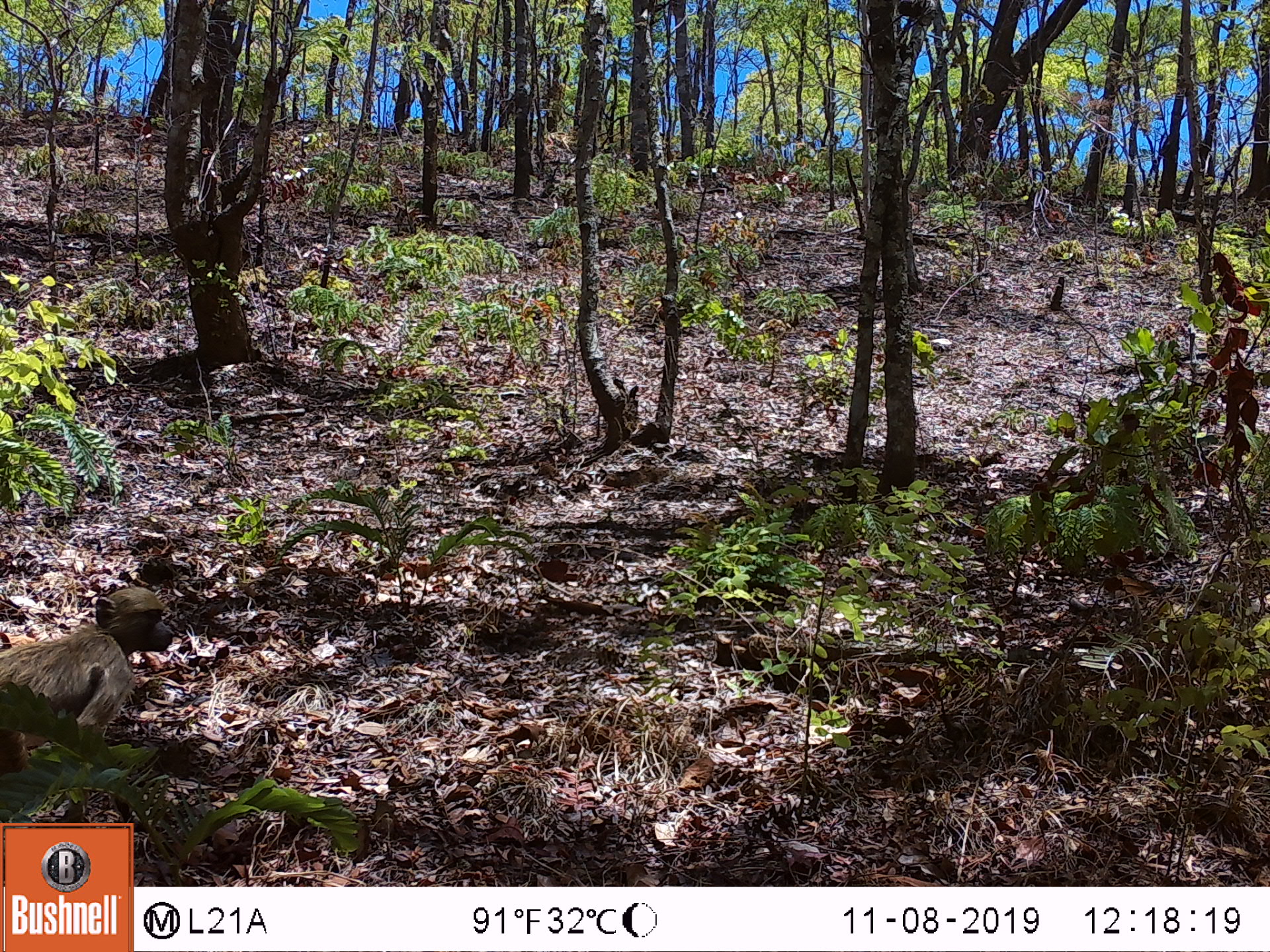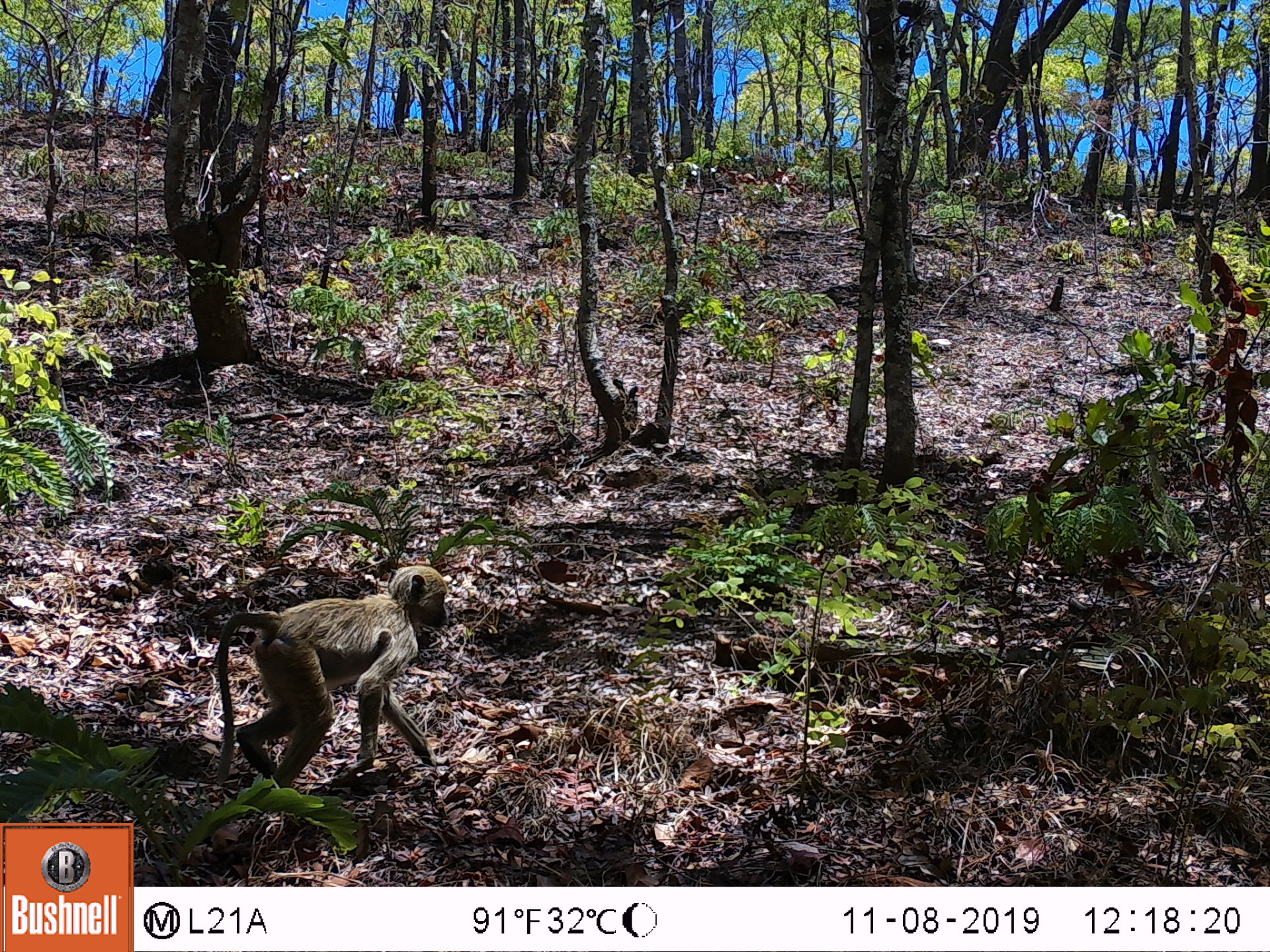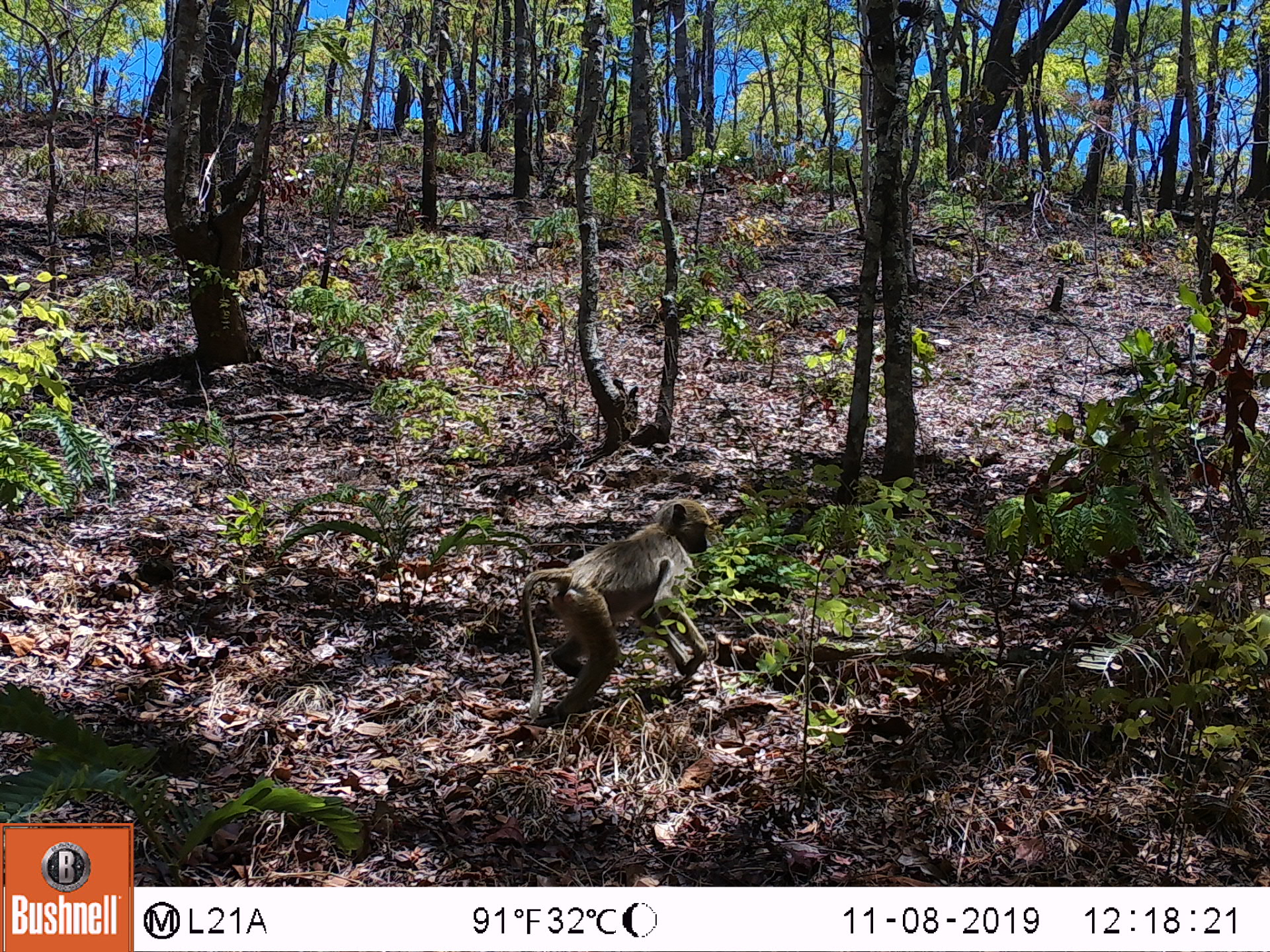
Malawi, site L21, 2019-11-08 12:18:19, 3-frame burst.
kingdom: Animalia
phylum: Chordata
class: Mammalia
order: Primates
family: Cercopithecidae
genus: Papio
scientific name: Papio cynocephalus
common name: yellow baboon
Yellow baboon (Papio cynocephalus), count 1.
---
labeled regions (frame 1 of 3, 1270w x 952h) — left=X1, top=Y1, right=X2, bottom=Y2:
yellow baboon: left=0, top=582, right=180, bottom=811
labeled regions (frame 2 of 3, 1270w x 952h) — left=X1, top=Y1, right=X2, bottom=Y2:
yellow baboon: left=211, top=564, right=457, bottom=813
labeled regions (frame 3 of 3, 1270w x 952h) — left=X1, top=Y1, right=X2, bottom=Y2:
yellow baboon: left=509, top=496, right=717, bottom=725